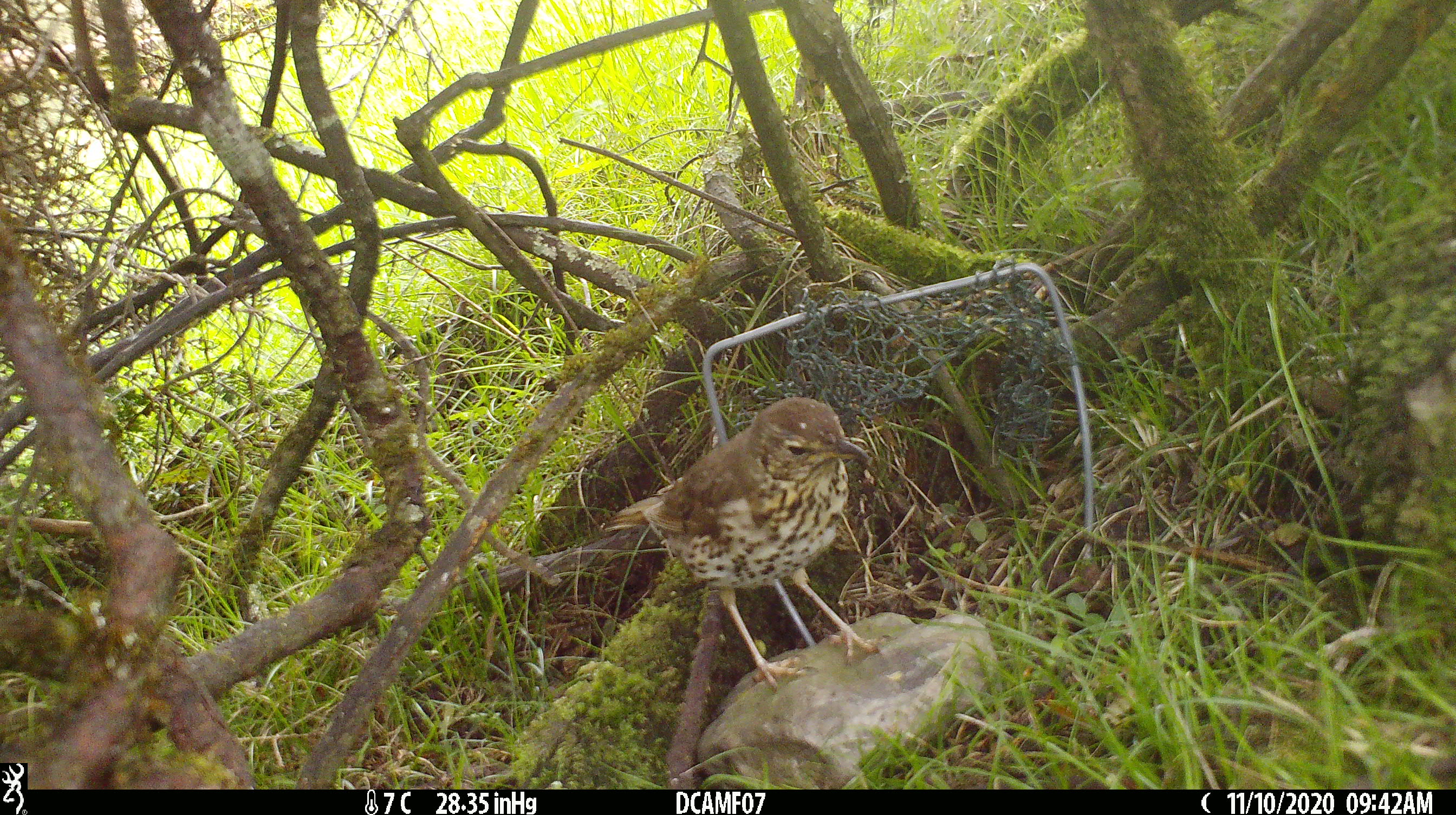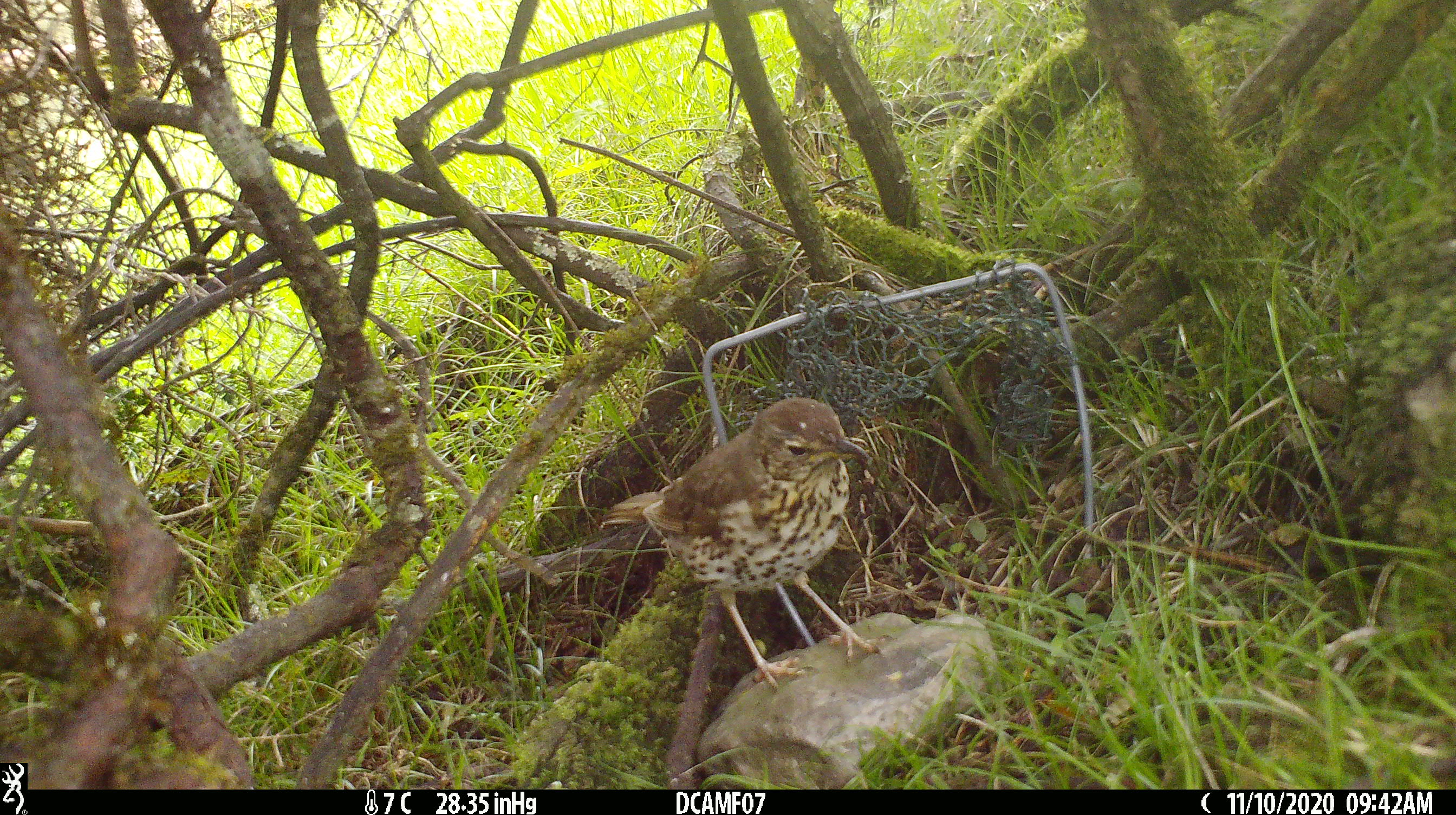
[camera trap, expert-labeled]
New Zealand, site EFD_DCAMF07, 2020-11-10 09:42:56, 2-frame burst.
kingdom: Animalia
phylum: Chordata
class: Aves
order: Passeriformes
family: Turdidae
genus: Turdus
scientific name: Turdus philomelos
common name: song thrush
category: thrush